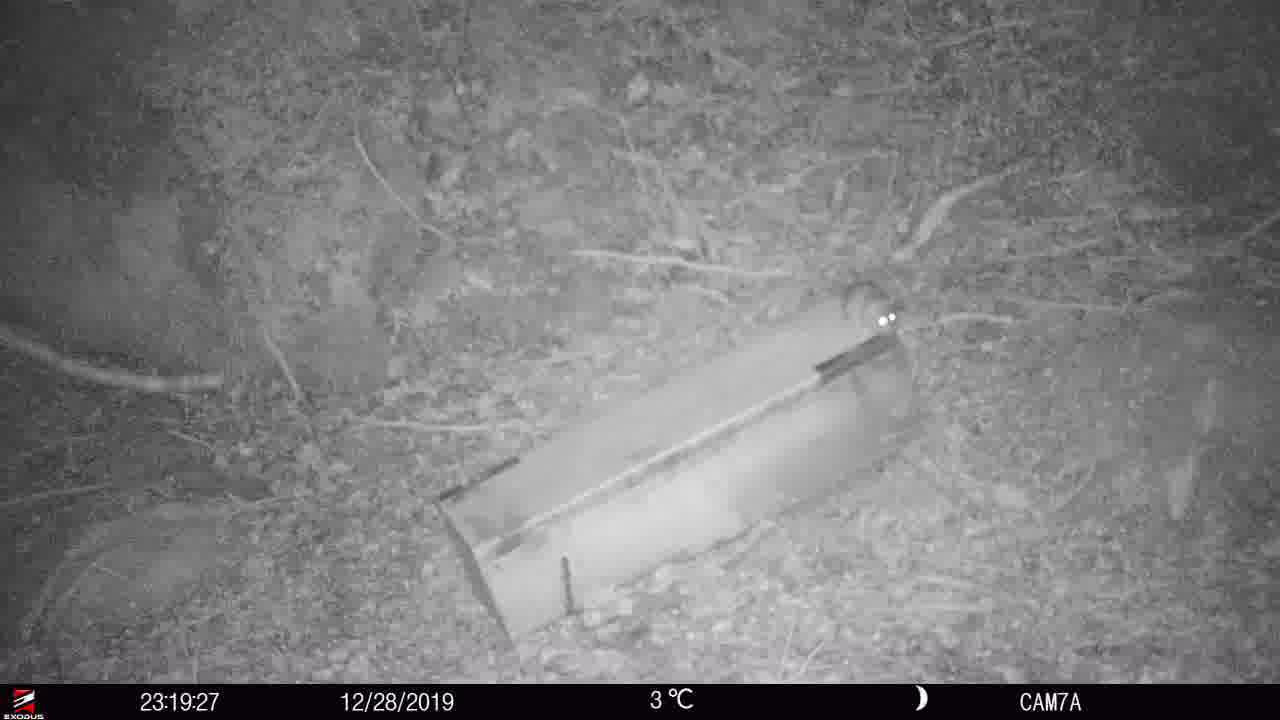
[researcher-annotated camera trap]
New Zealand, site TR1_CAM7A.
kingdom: Animalia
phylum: Chordata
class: Mammalia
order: Rodentia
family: Muridae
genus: Rattus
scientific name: Rattus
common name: rat